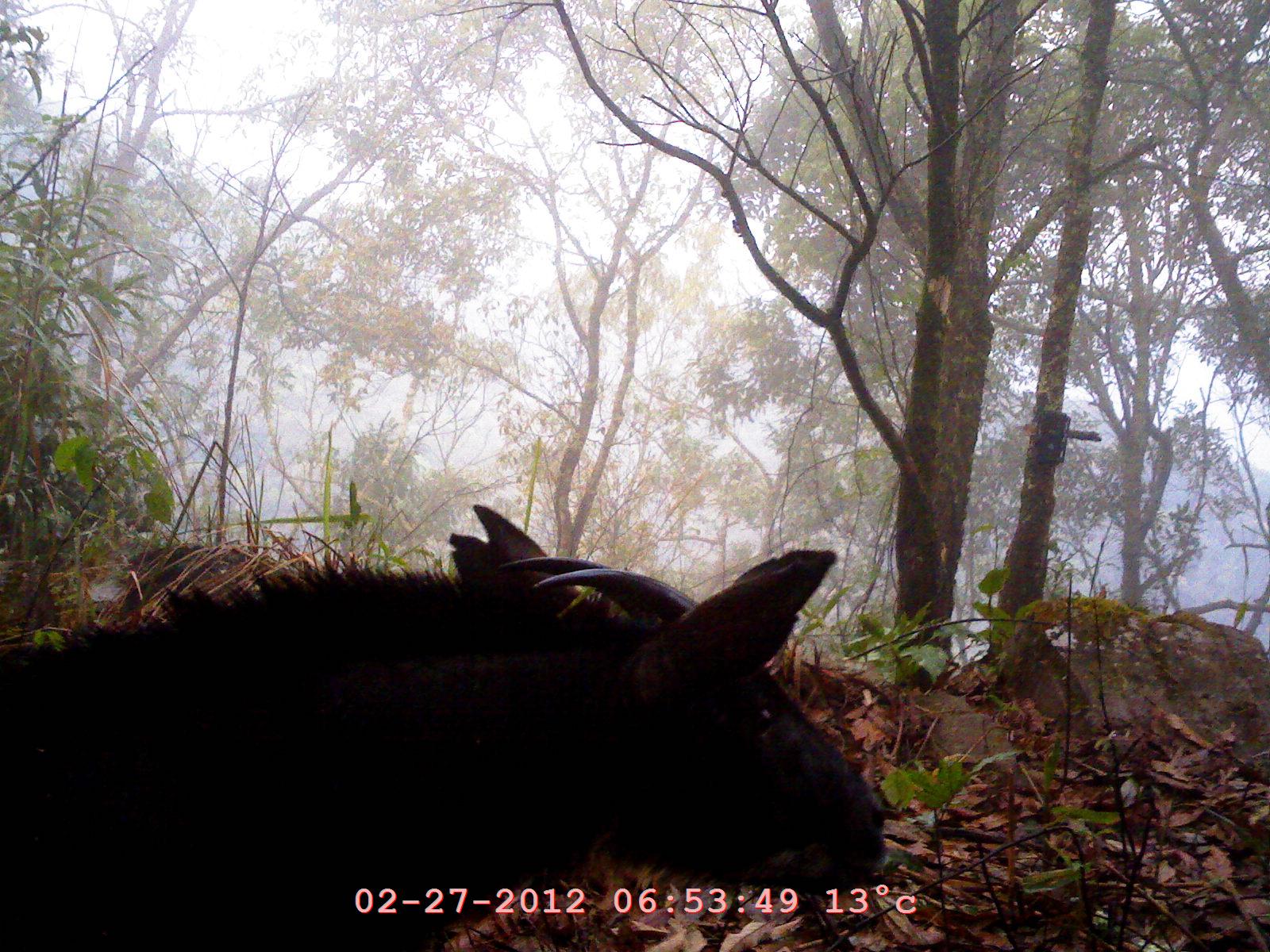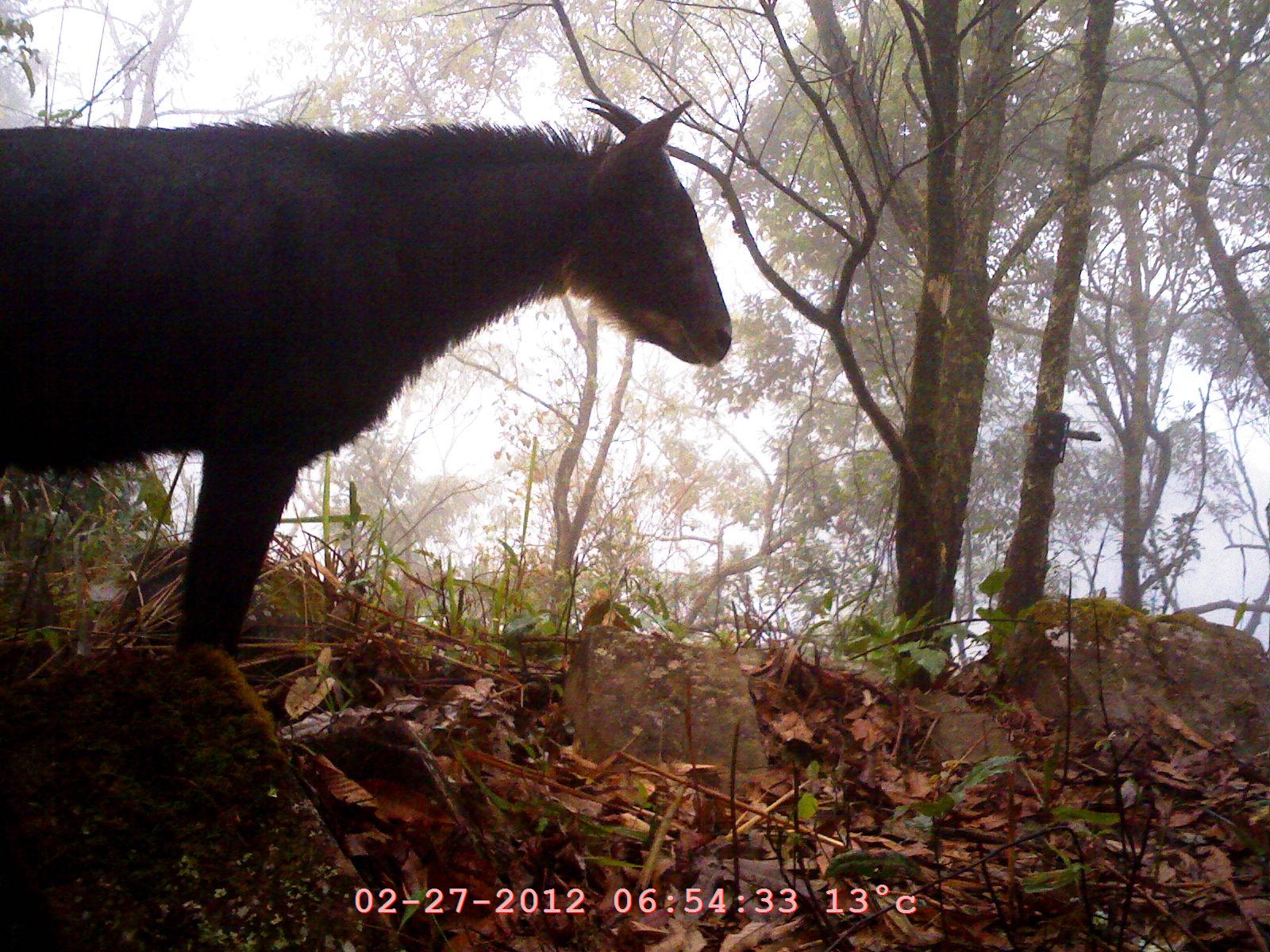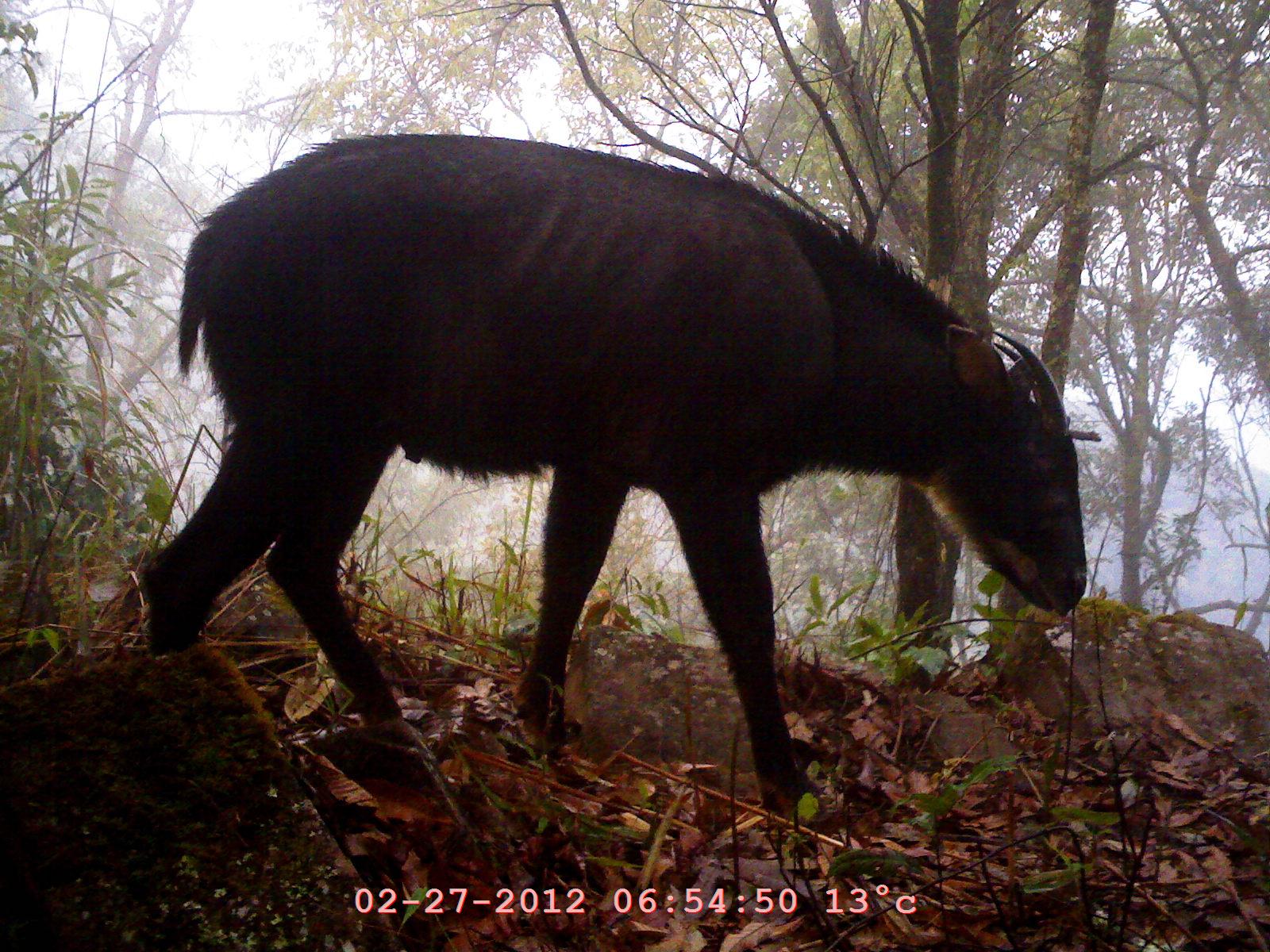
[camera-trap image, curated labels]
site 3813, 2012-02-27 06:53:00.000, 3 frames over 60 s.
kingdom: Animalia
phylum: Chordata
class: Mammalia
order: Artiodactyla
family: Bovidae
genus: Capricornis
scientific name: Capricornis sumatraensis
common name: chinese serow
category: capricornis milneedwardsii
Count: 1.